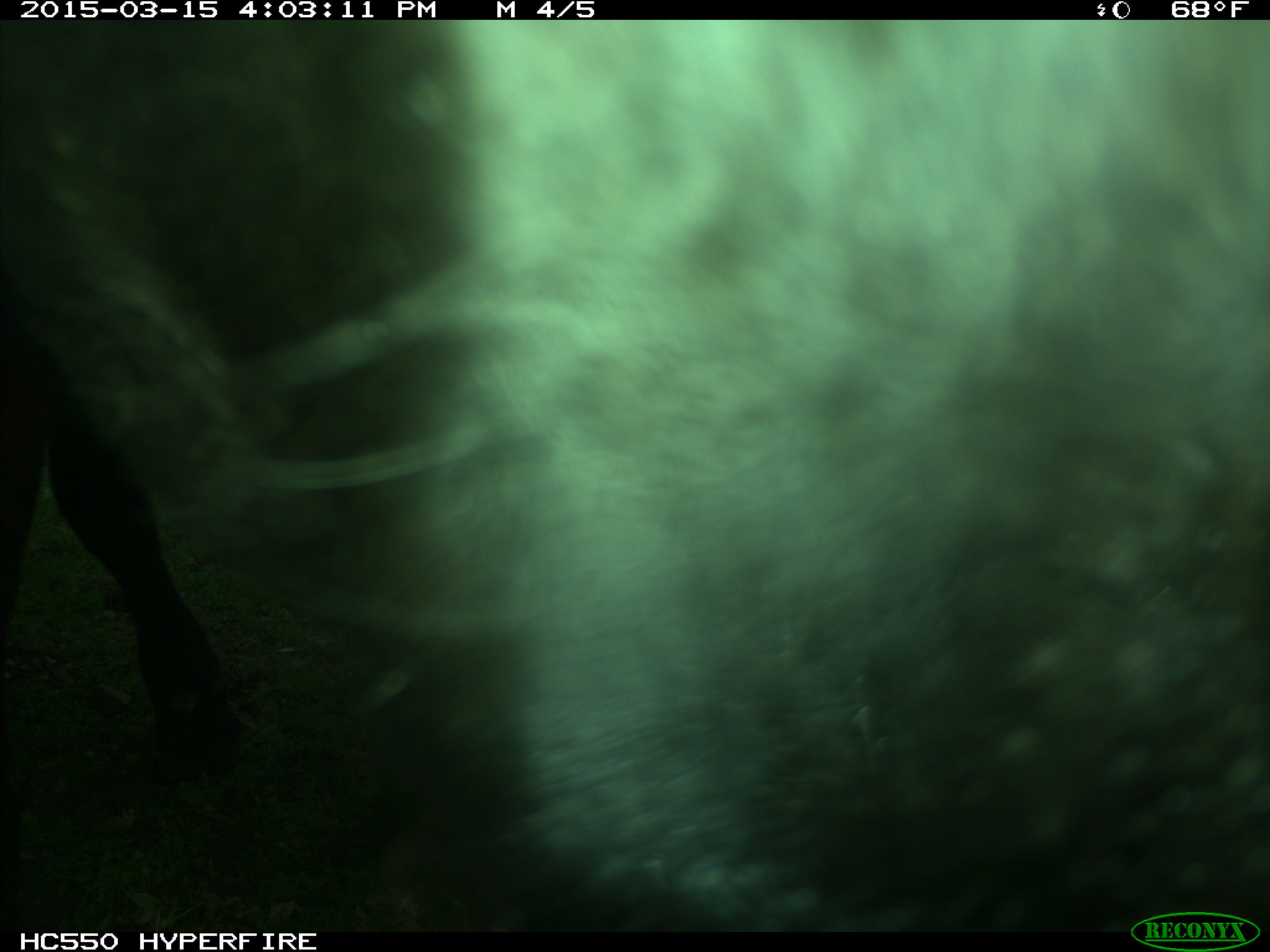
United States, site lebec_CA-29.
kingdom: Animalia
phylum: Chordata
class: Mammalia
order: Artiodactyla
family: Bovidae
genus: Bos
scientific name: Bos taurus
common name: domestic cow